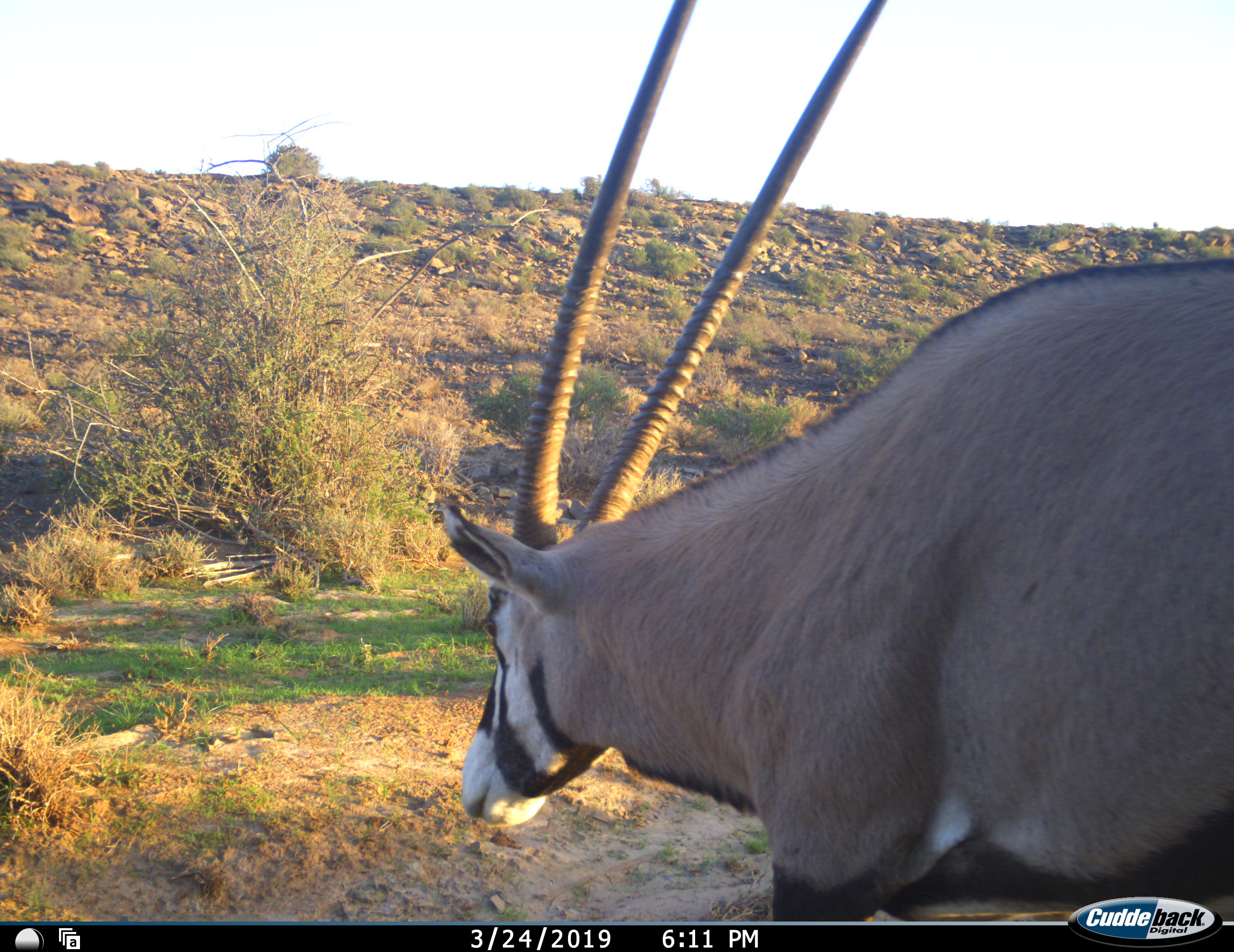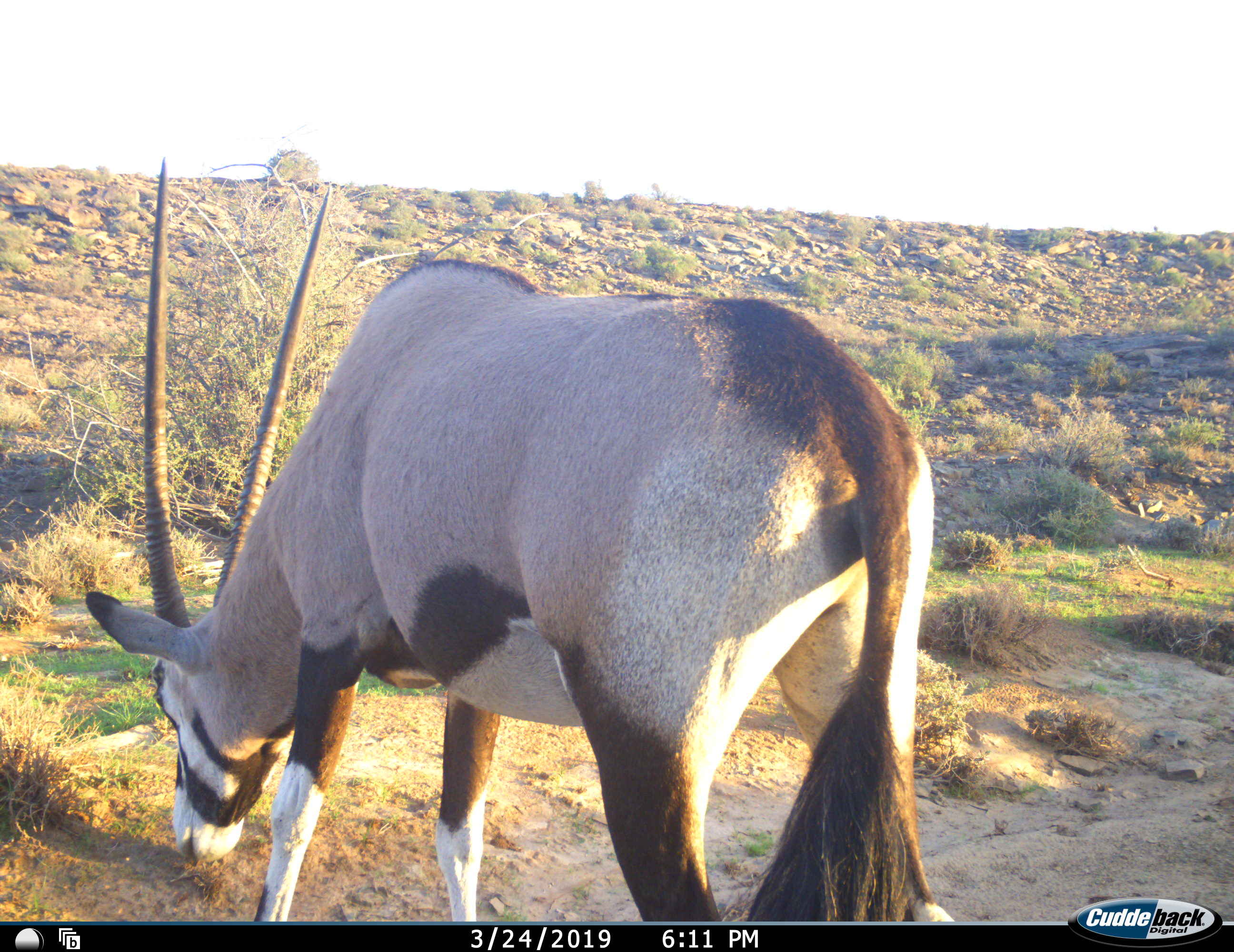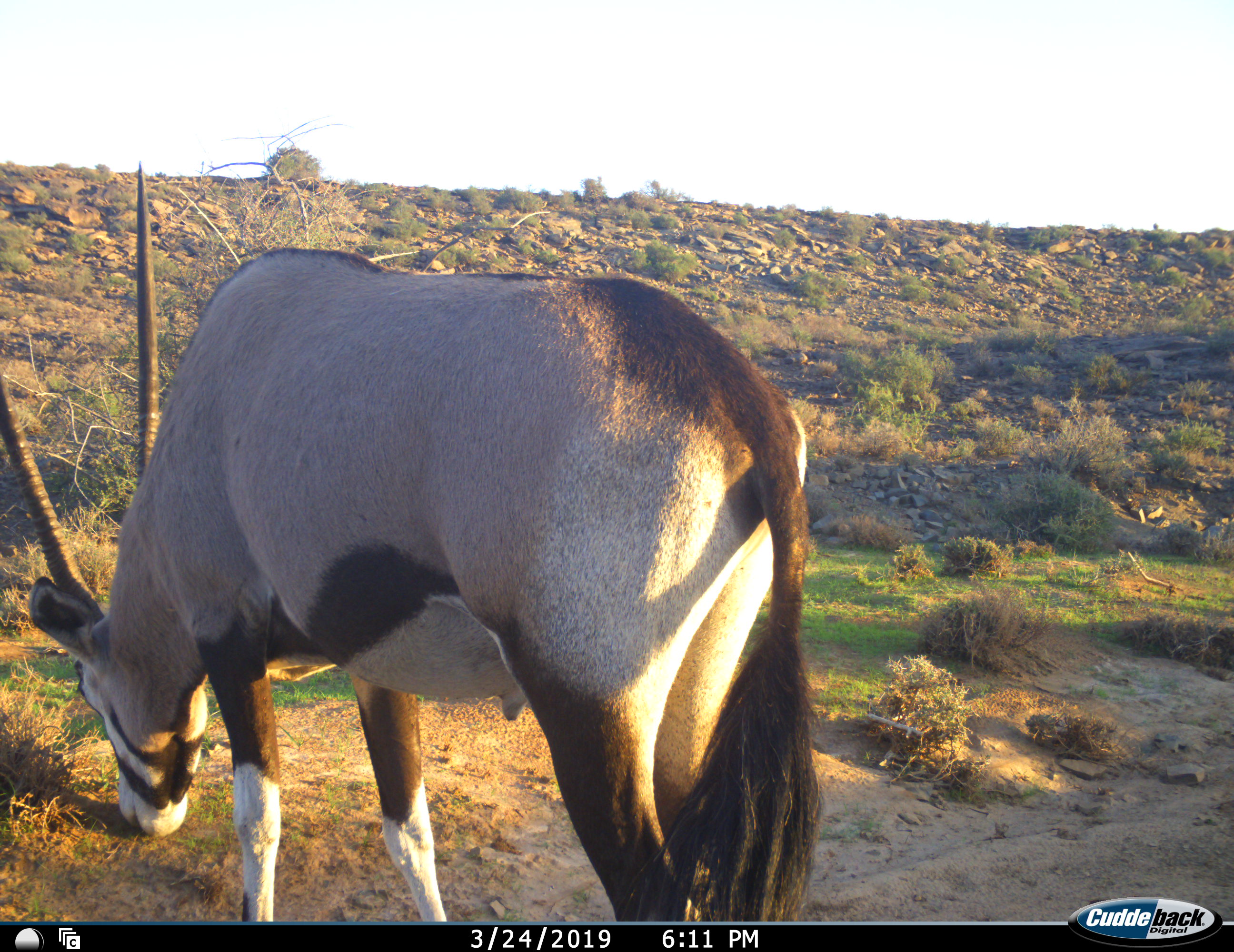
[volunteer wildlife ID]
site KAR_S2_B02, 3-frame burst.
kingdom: Animalia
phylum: Chordata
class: Mammalia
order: Artiodactyla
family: Bovidae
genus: Oryx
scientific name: Oryx gazella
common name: gemsbok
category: oryx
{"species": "oryx (gemsbok) (Oryx gazella)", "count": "1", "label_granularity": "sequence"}